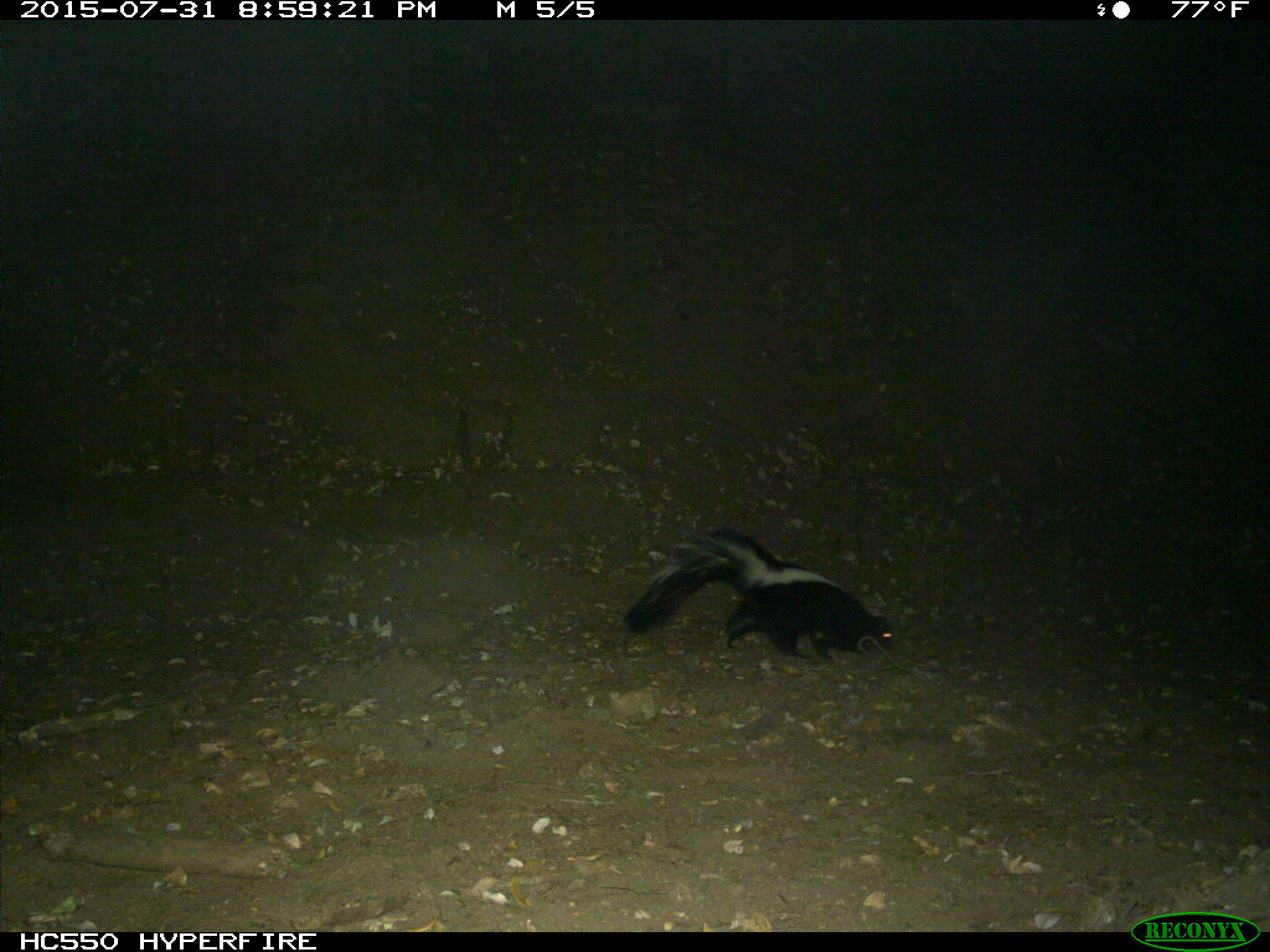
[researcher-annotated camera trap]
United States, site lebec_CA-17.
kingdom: Animalia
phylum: Chordata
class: Mammalia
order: Carnivora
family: Mephitidae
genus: Mephitis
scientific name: Mephitis mephitis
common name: striped skunk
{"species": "Mephitis mephitis (striped skunk)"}